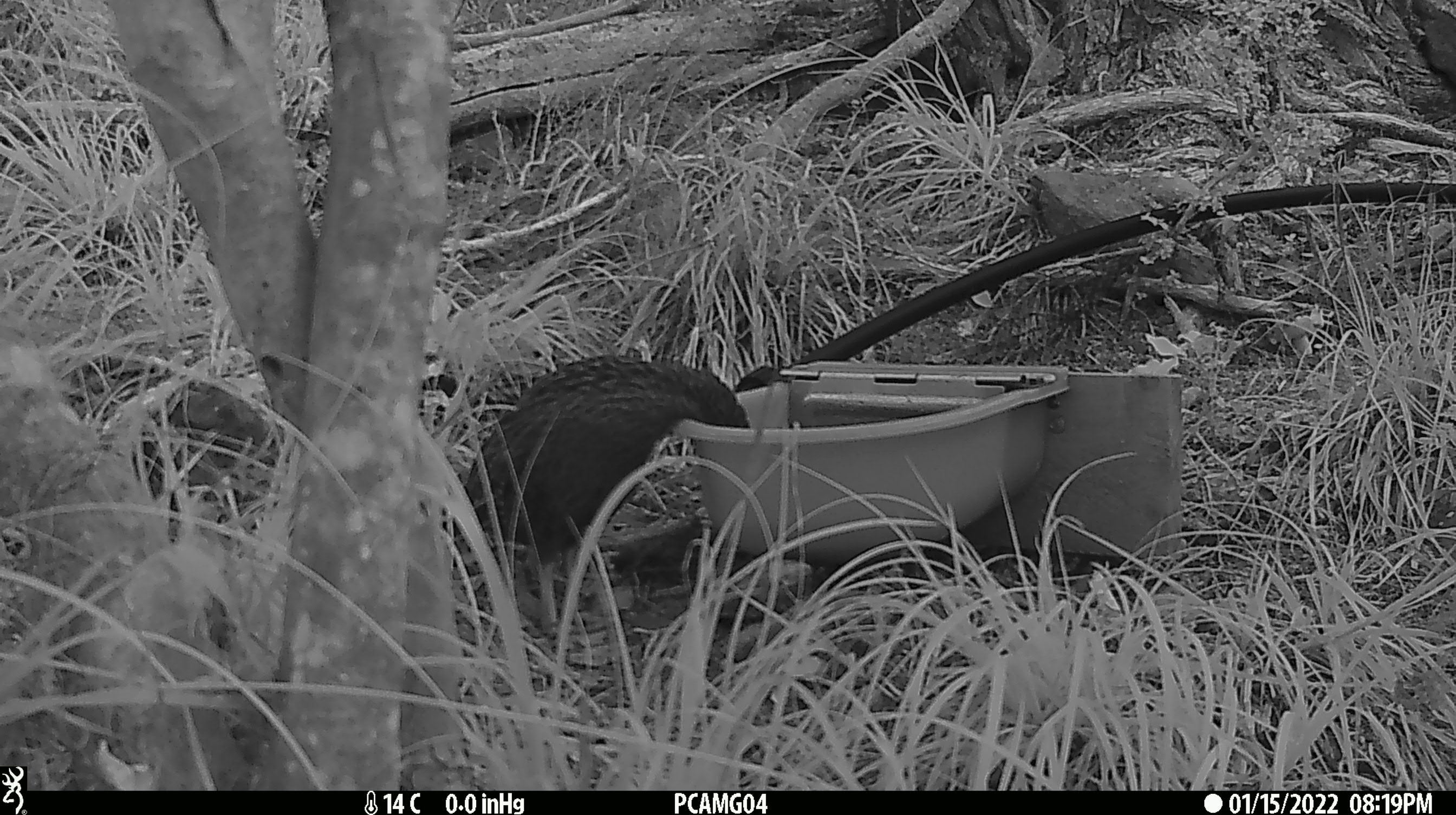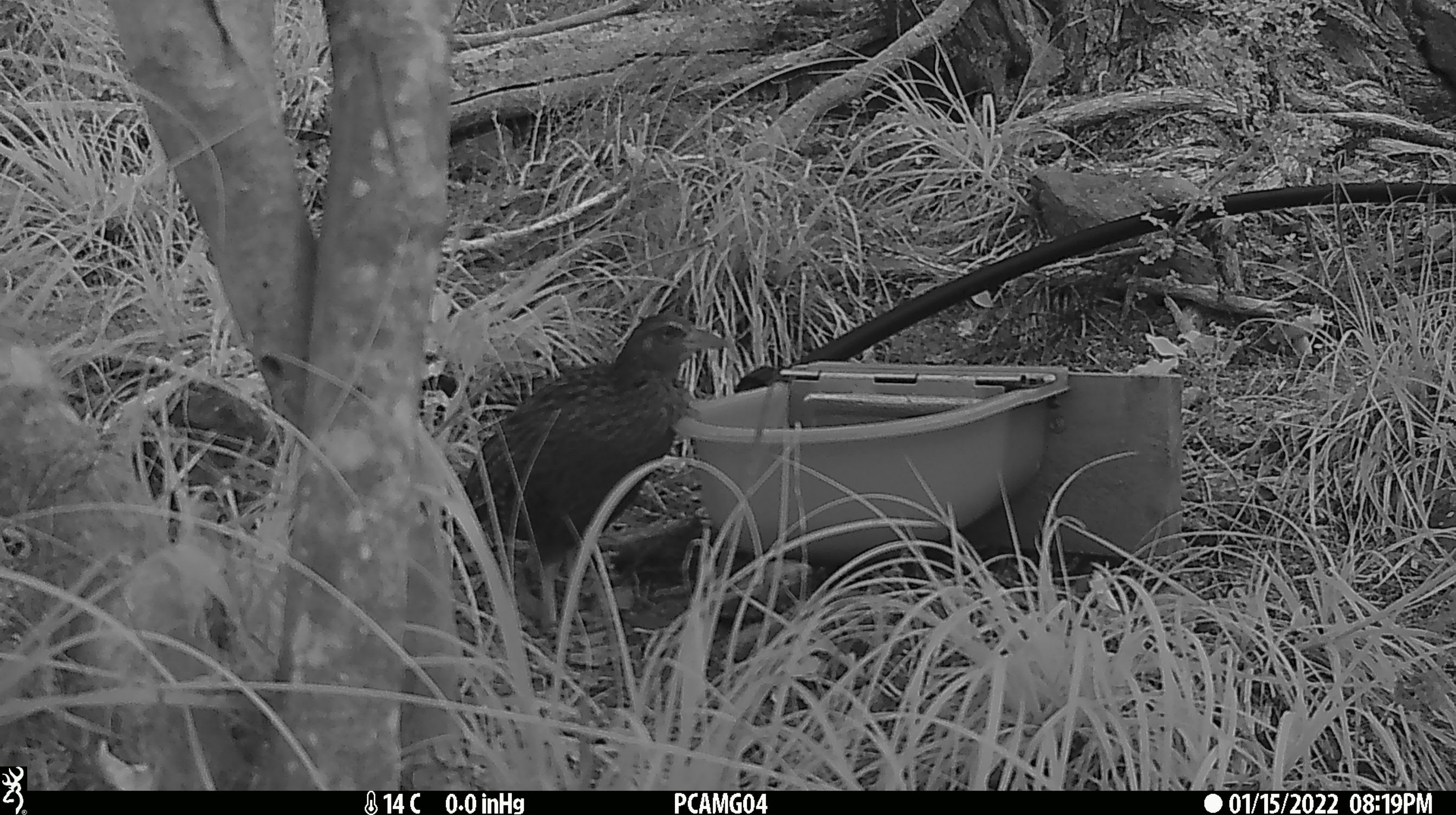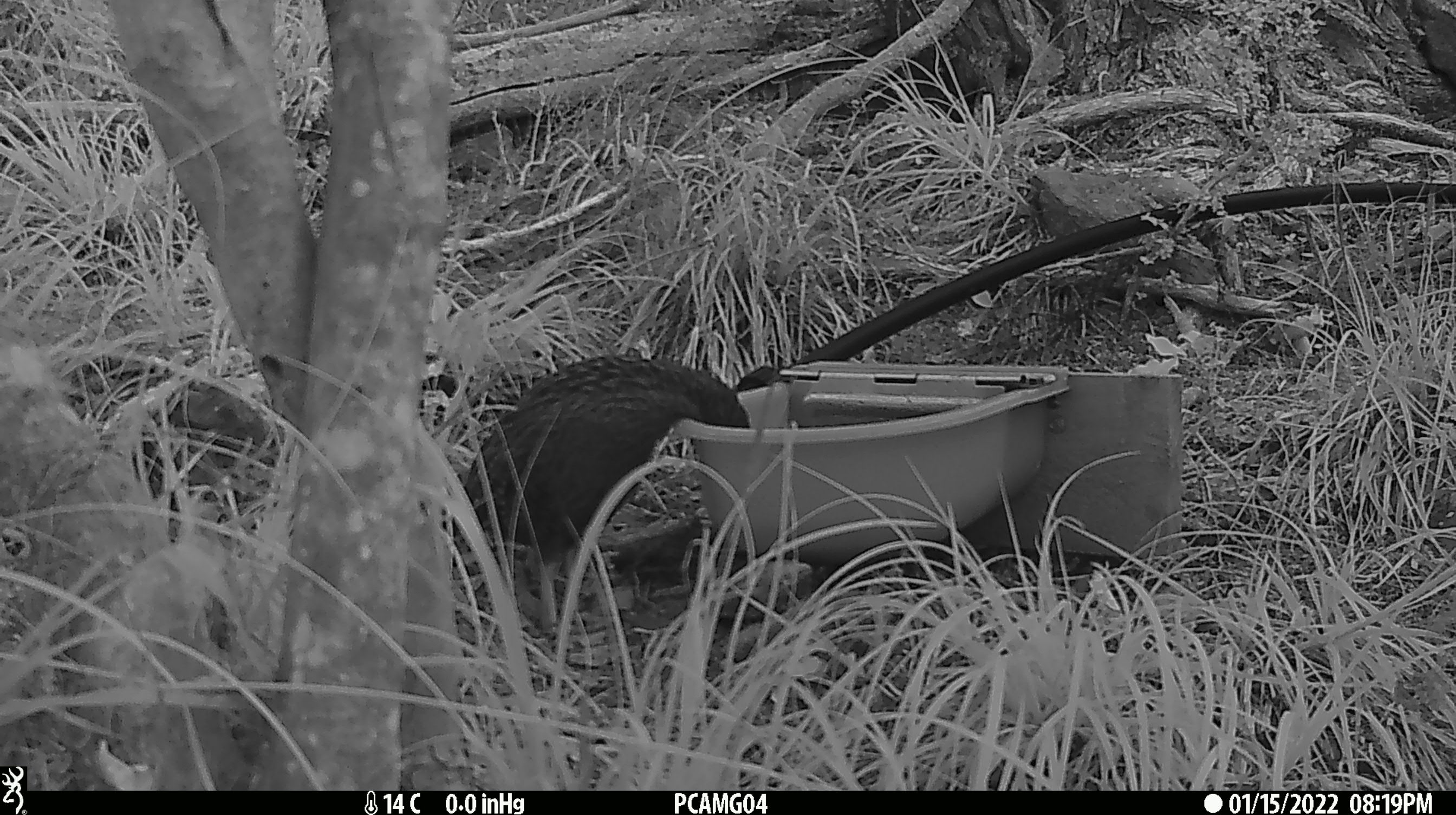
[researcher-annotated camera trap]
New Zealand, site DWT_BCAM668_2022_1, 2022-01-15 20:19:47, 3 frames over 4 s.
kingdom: Animalia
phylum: Chordata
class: Aves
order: Gruiformes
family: Rallidae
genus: Gallirallus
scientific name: Gallirallus australis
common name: weka